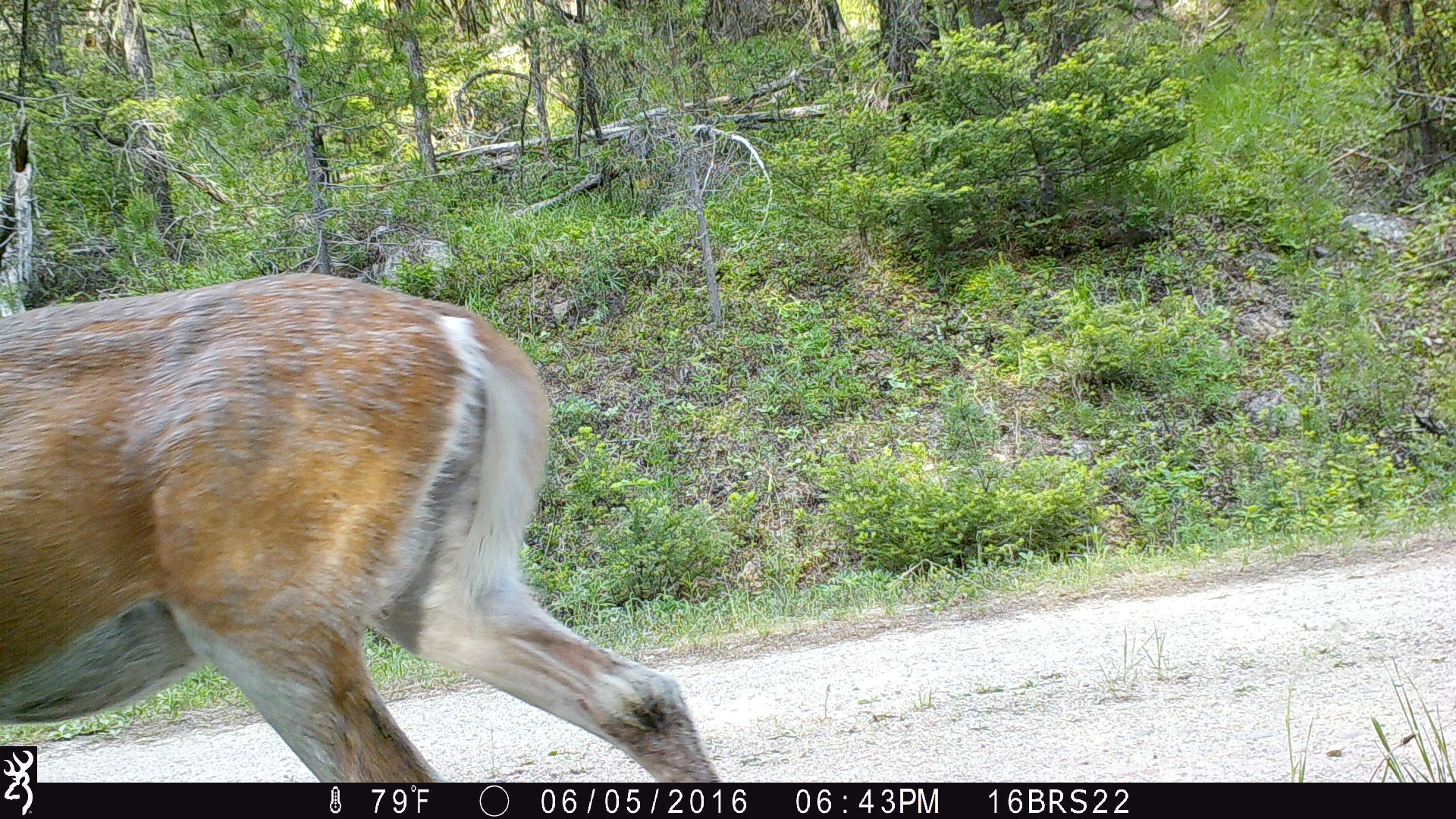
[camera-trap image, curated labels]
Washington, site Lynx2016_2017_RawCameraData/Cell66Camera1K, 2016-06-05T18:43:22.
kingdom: Animalia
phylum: Chordata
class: Mammalia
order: Artiodactyla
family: Cervidae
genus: Odocoileus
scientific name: Odocoileus virginianus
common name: white-tailed deer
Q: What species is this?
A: Odocoileus virginianus (white-tailed deer).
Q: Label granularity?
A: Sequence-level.